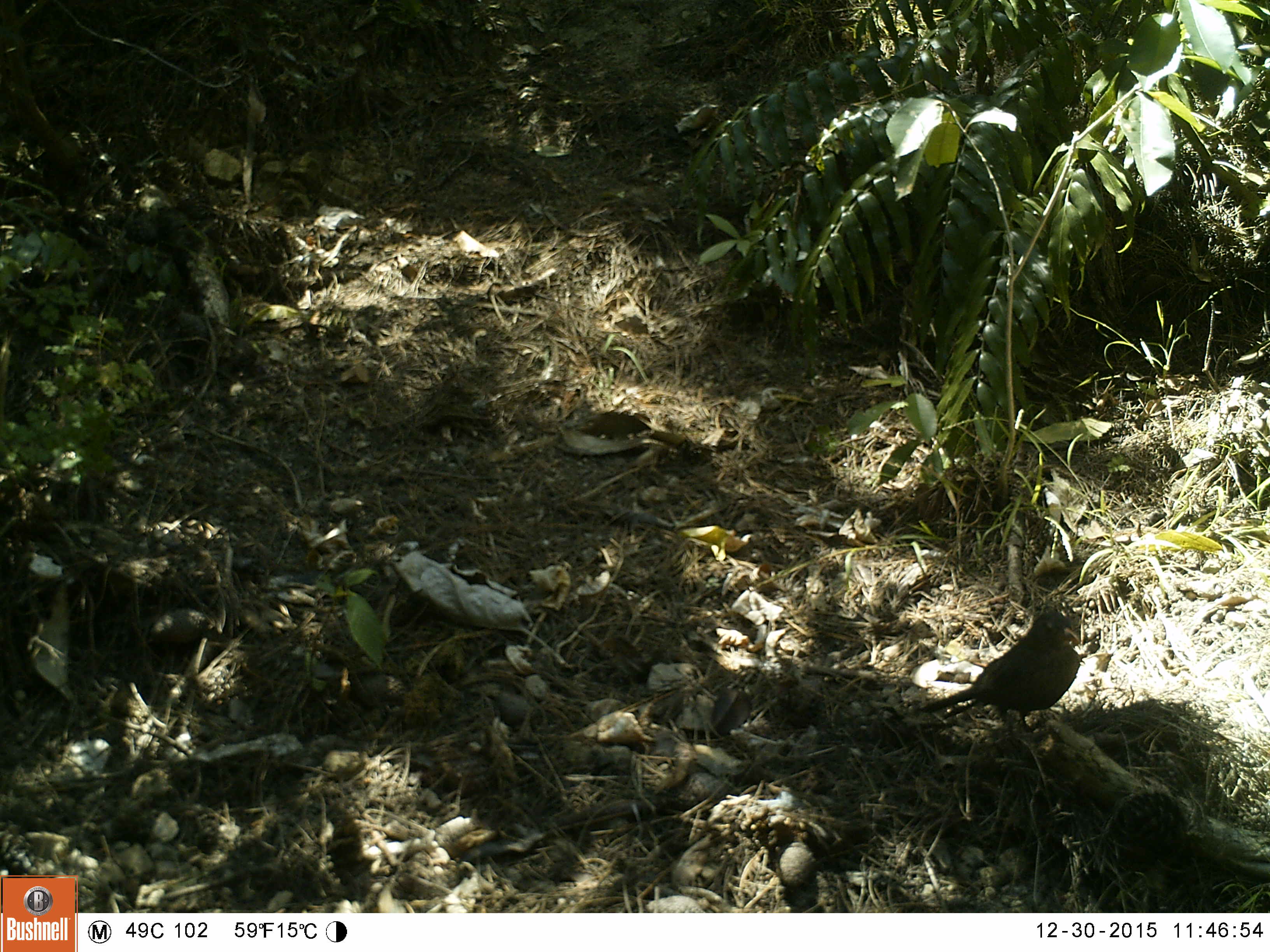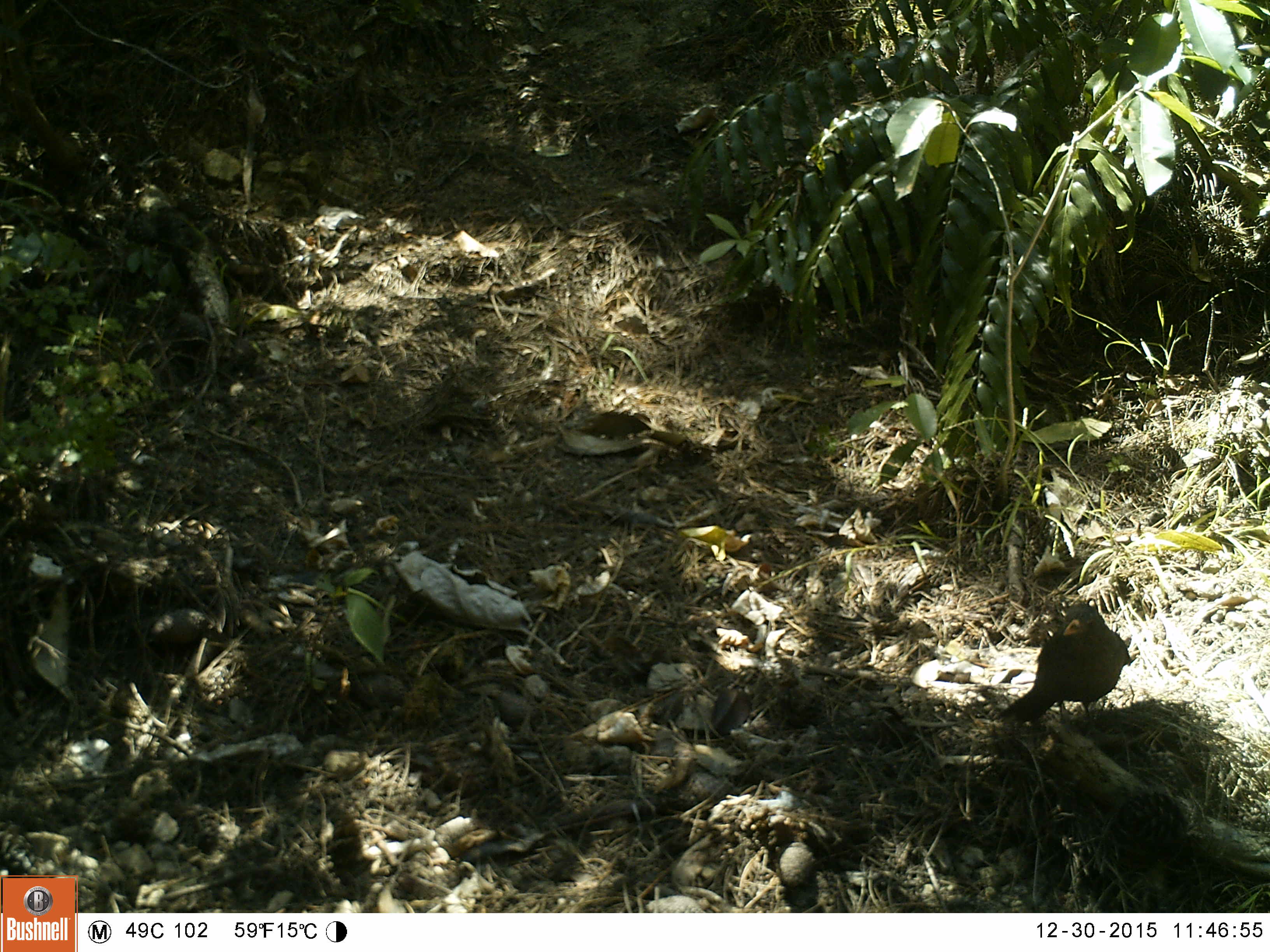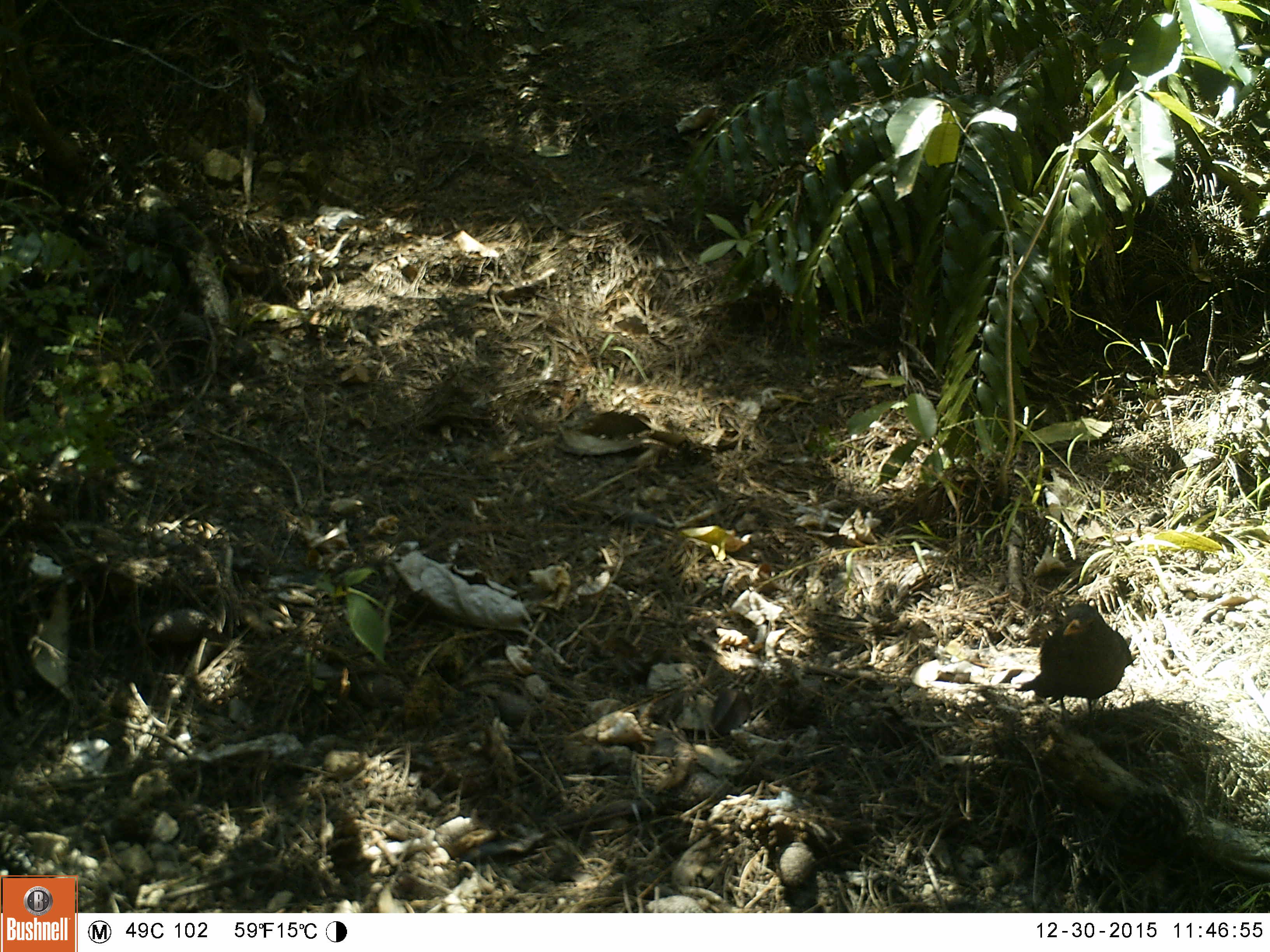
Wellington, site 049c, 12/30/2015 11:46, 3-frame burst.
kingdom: Animalia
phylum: Chordata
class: Aves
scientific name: Aves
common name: bird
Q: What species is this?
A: Bird (Aves).